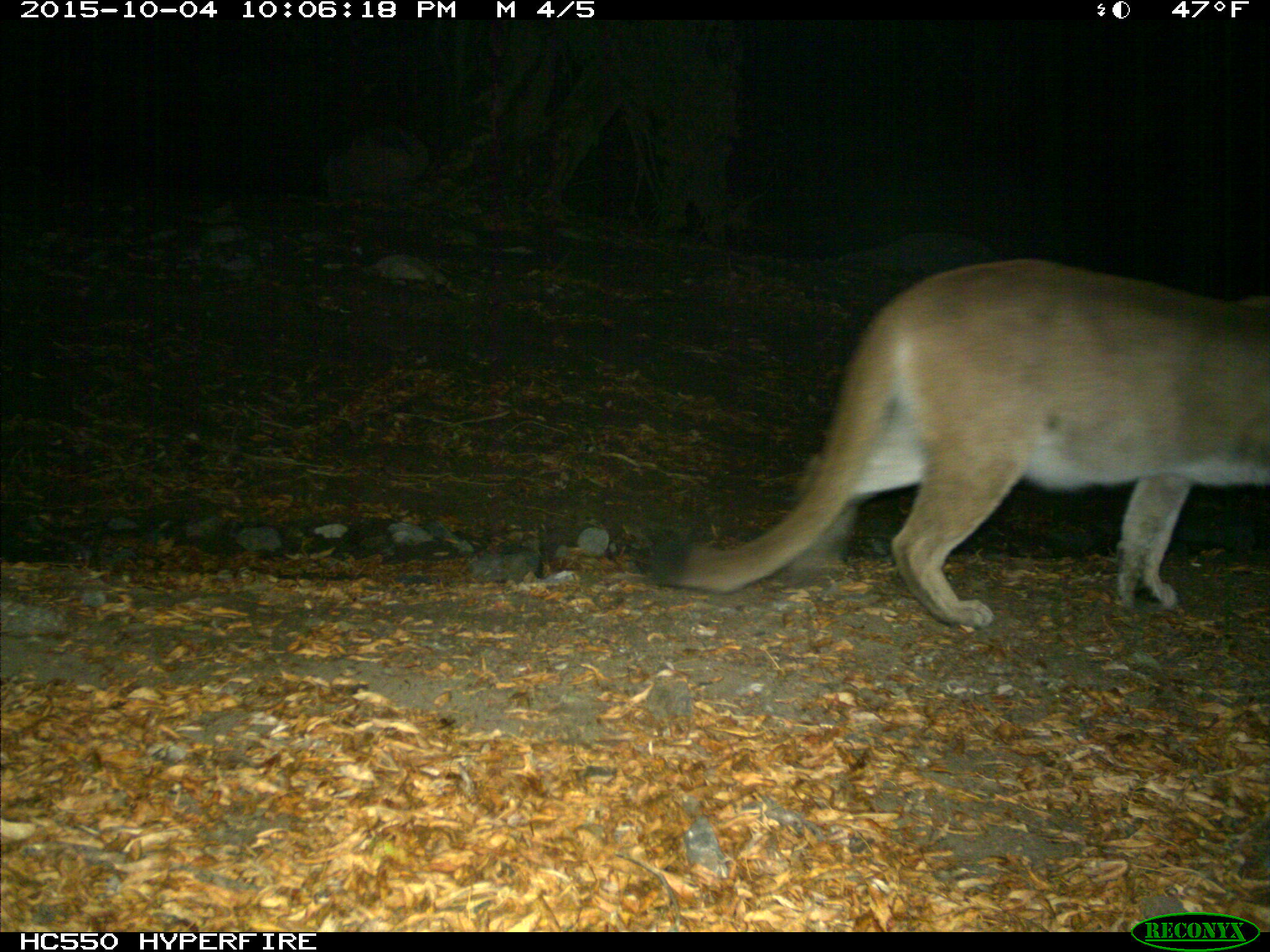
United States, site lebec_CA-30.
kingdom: Animalia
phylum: Chordata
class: Mammalia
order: Carnivora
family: Felidae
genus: Puma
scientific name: Puma concolor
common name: mountain lion